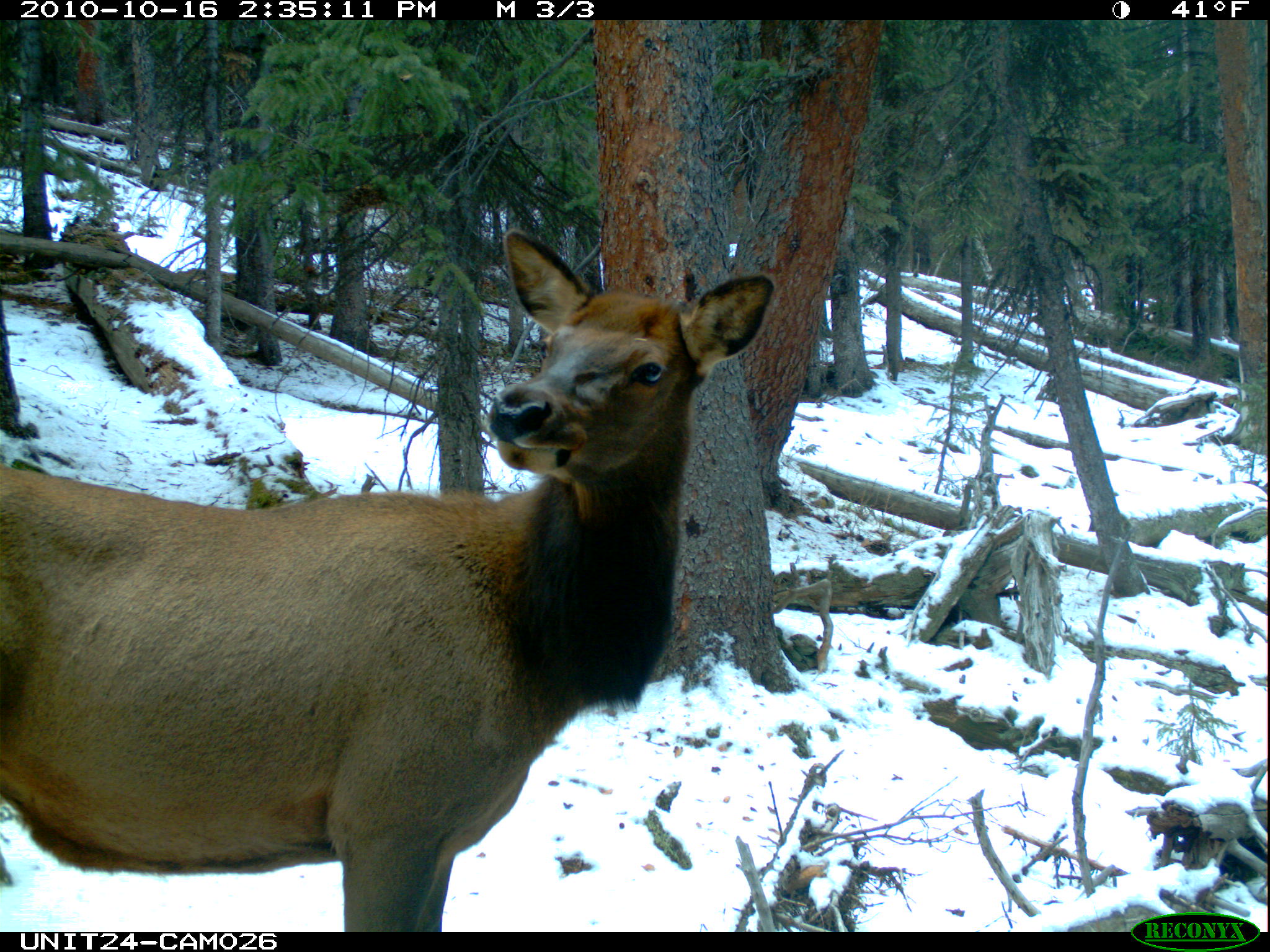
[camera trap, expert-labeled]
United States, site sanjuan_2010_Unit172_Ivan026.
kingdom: Animalia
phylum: Chordata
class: Mammalia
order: Artiodactyla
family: Cervidae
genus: Cervus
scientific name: Cervus elaphus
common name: red deer